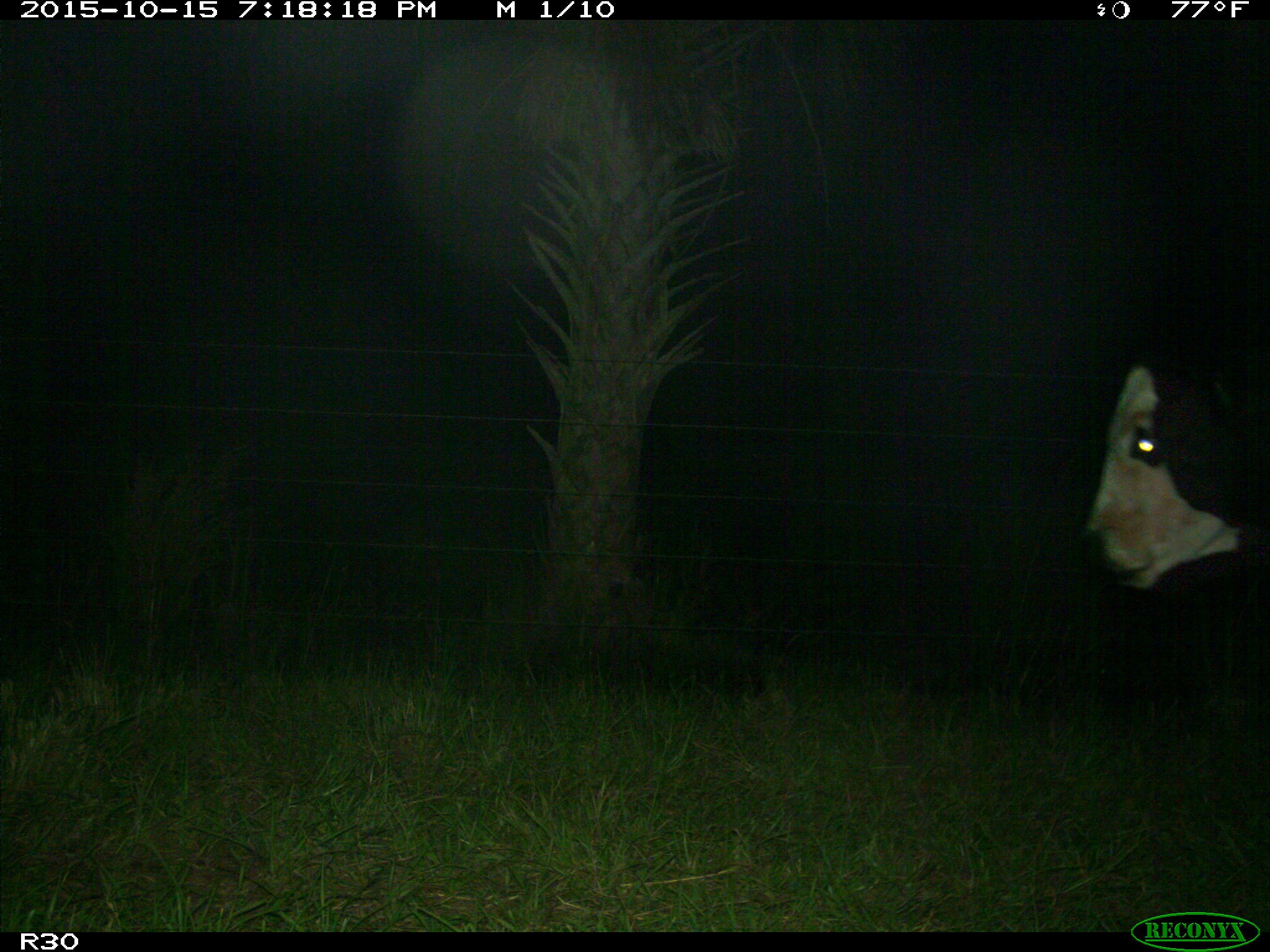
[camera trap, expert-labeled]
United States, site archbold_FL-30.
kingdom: Animalia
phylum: Chordata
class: Mammalia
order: Artiodactyla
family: Bovidae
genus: Bos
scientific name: Bos taurus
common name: domestic cow